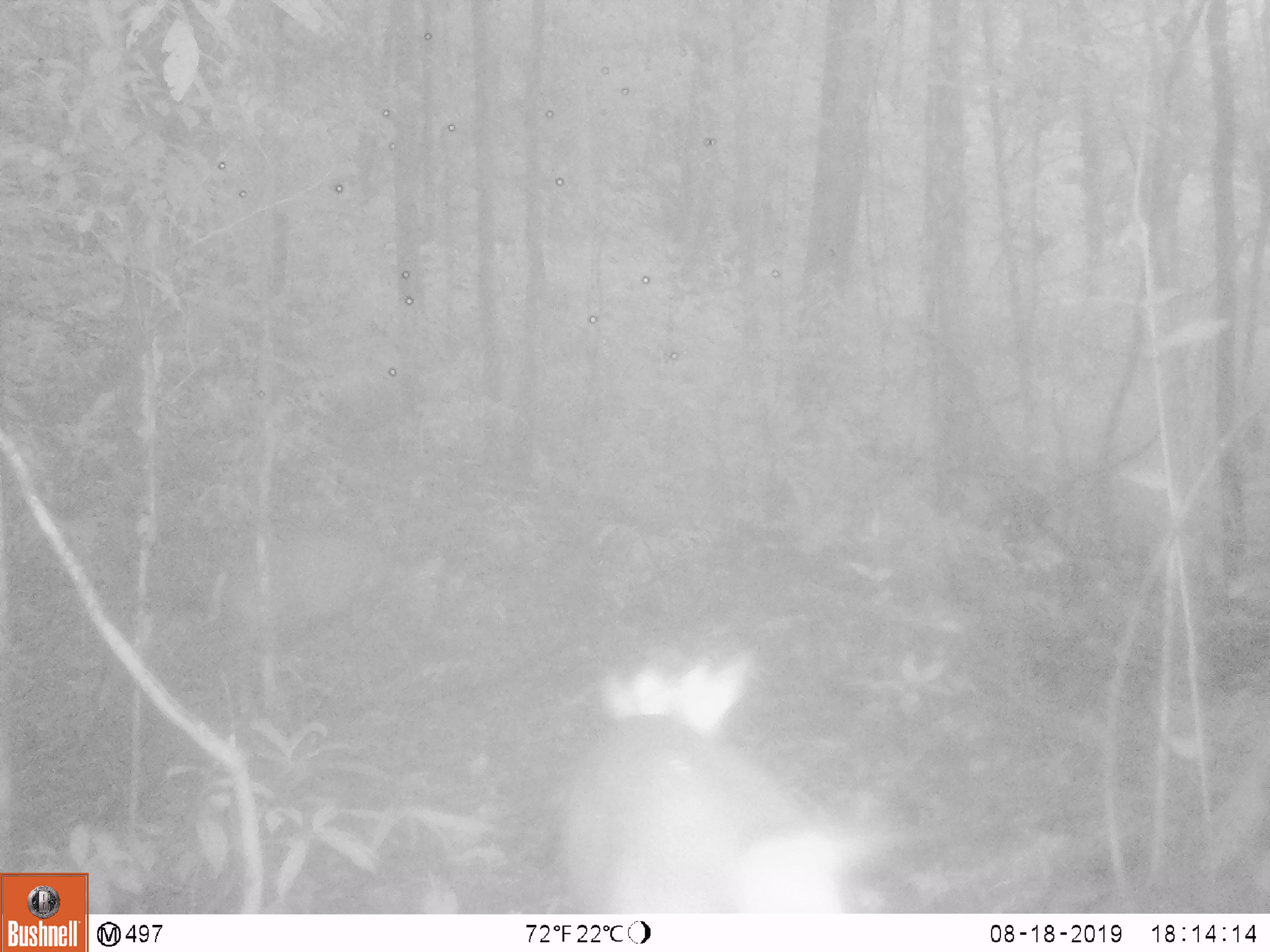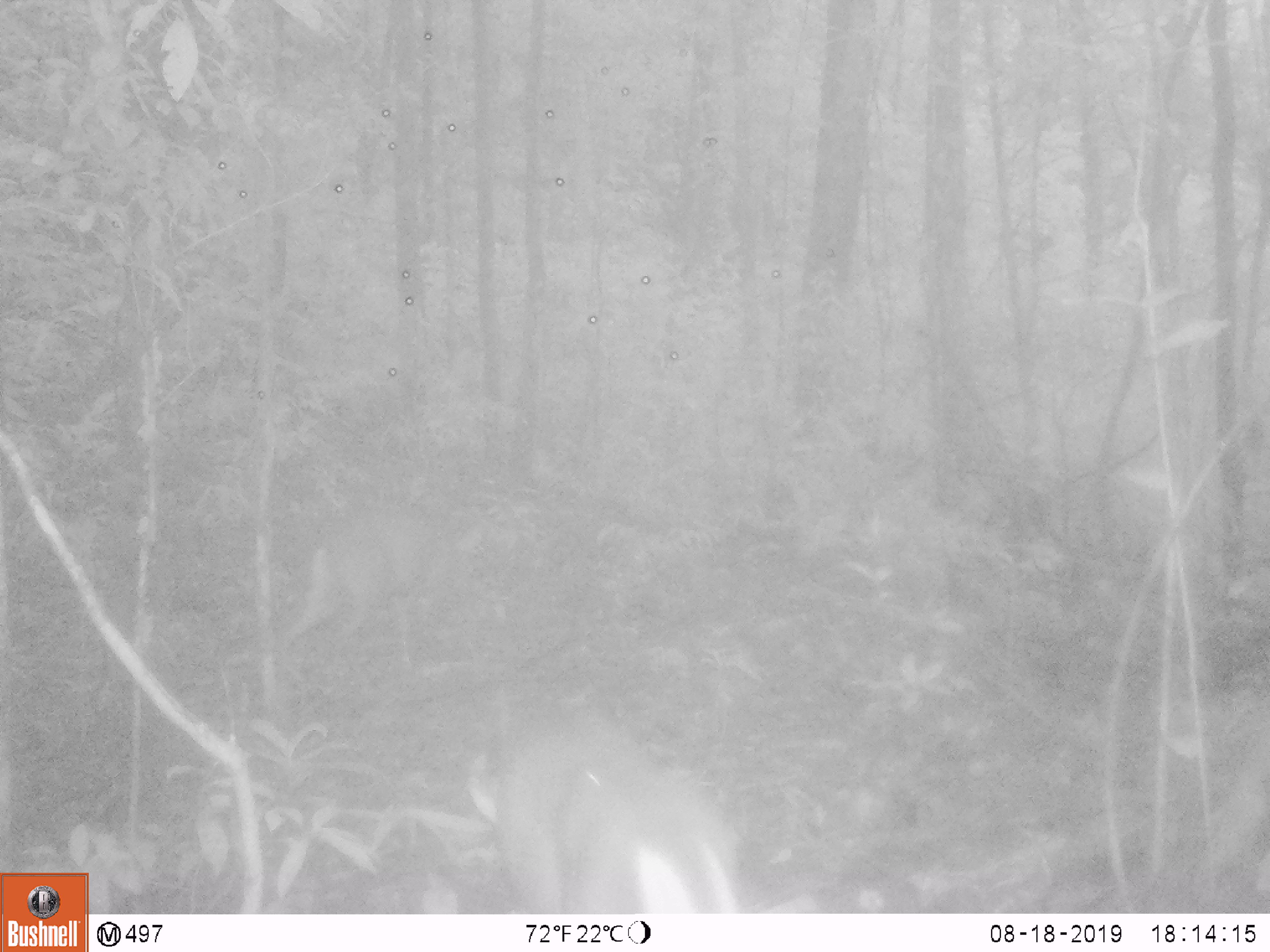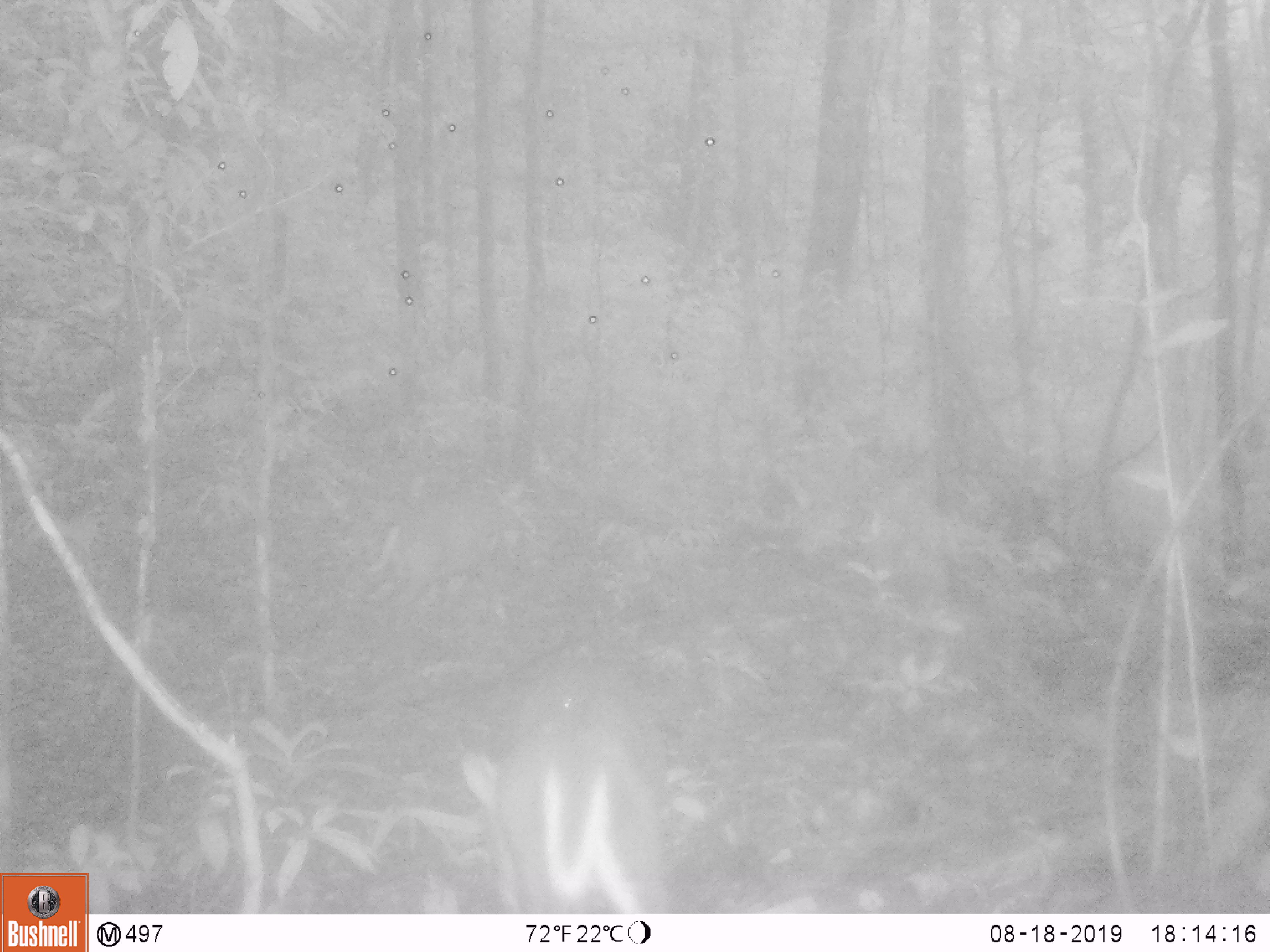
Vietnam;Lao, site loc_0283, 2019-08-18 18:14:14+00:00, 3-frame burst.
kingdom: Animalia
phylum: Chordata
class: Mammalia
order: Artiodactyla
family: Cervidae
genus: Muntiacus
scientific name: Muntiacus rooseveltorum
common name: roosevelt's muntjac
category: roosevelts muntjac group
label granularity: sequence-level